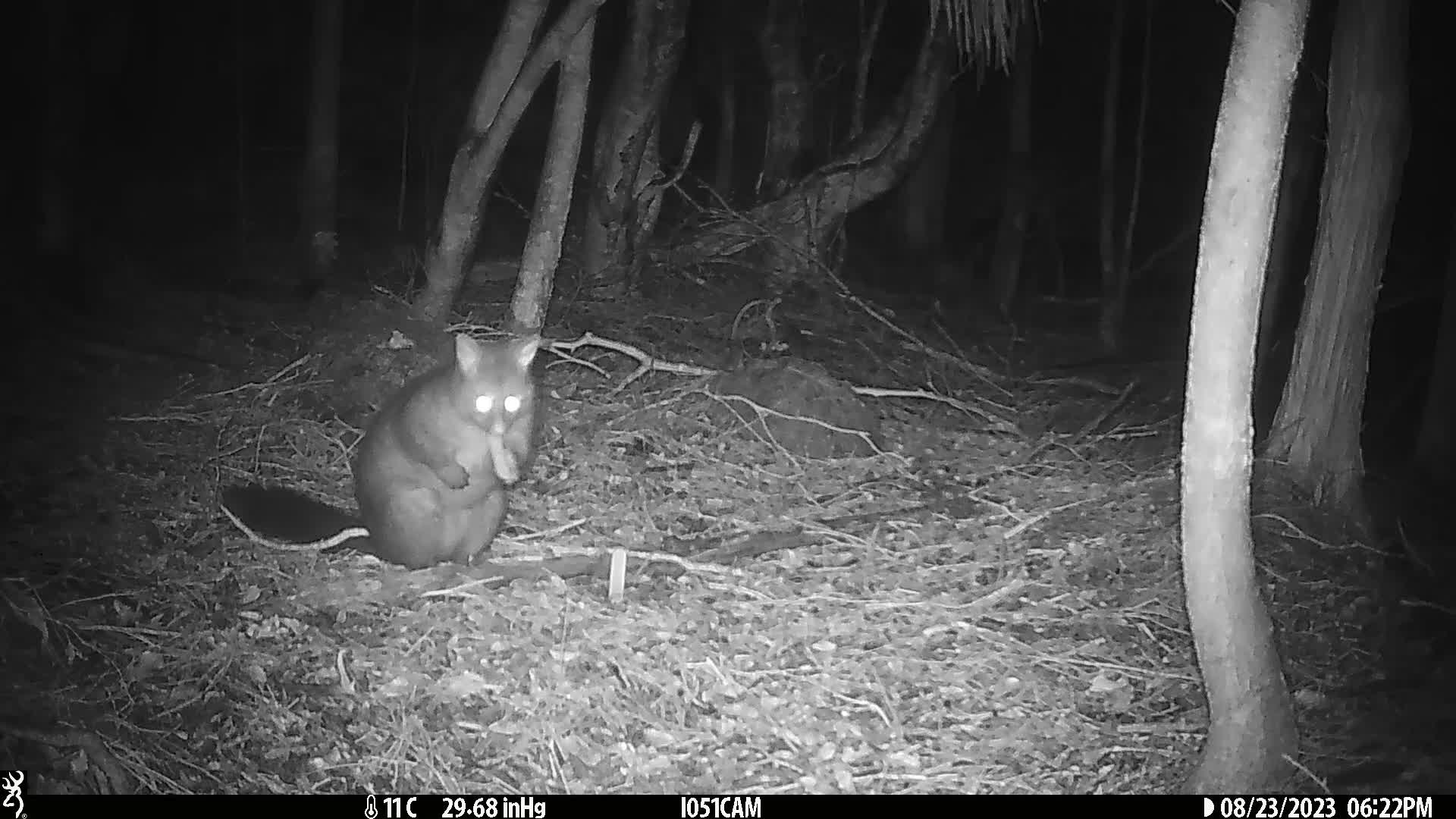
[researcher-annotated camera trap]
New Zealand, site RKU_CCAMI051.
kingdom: Animalia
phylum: Chordata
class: Mammalia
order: Diprotodontia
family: Phalangeridae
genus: Trichosurus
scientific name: Trichosurus vulpecula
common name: common brushtail possum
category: possum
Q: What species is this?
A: Possum (common brushtail possum) (Trichosurus vulpecula).